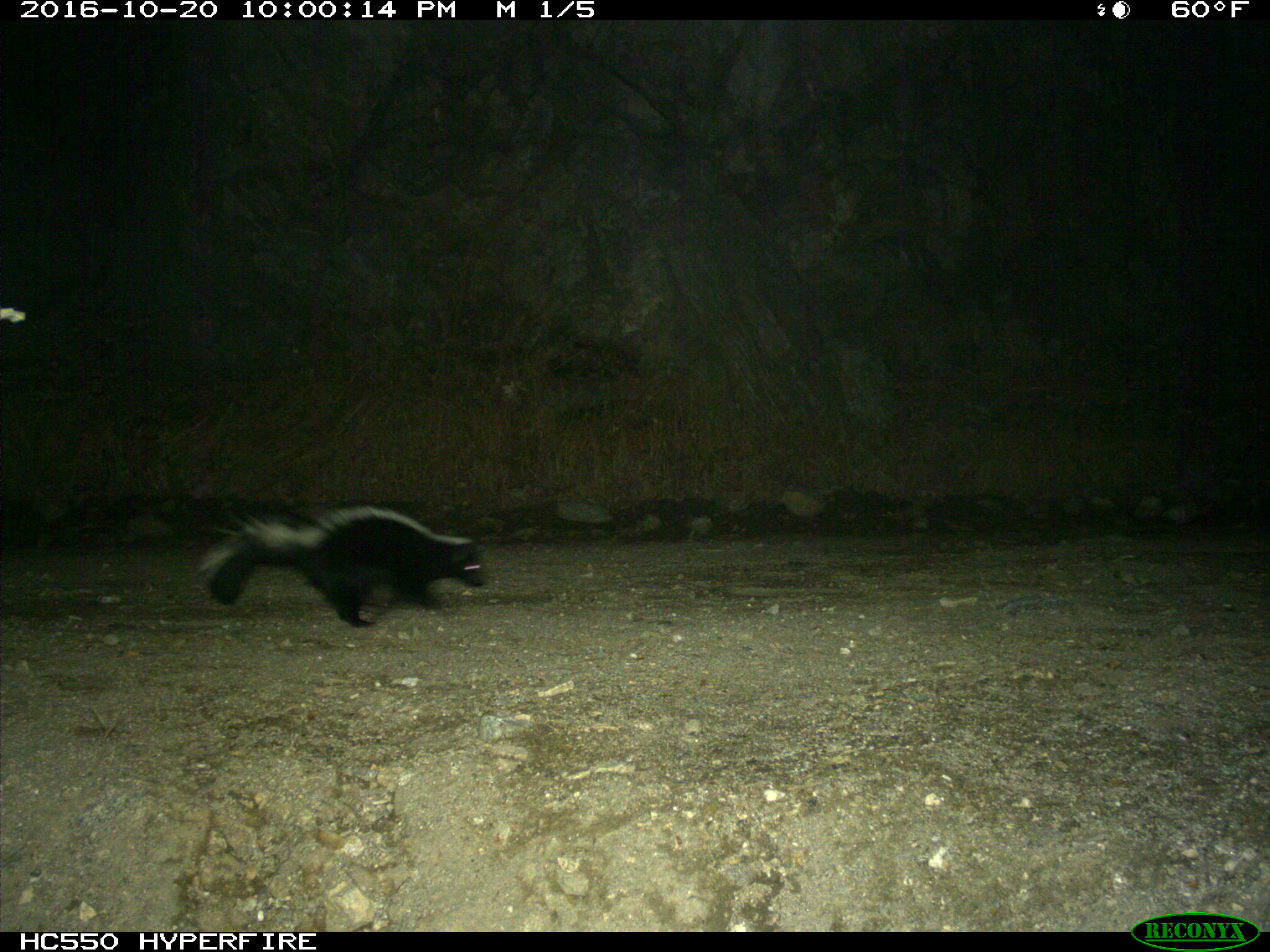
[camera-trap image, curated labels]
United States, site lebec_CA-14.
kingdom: Animalia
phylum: Chordata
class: Mammalia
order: Carnivora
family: Mephitidae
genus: Mephitis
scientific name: Mephitis mephitis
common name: striped skunk